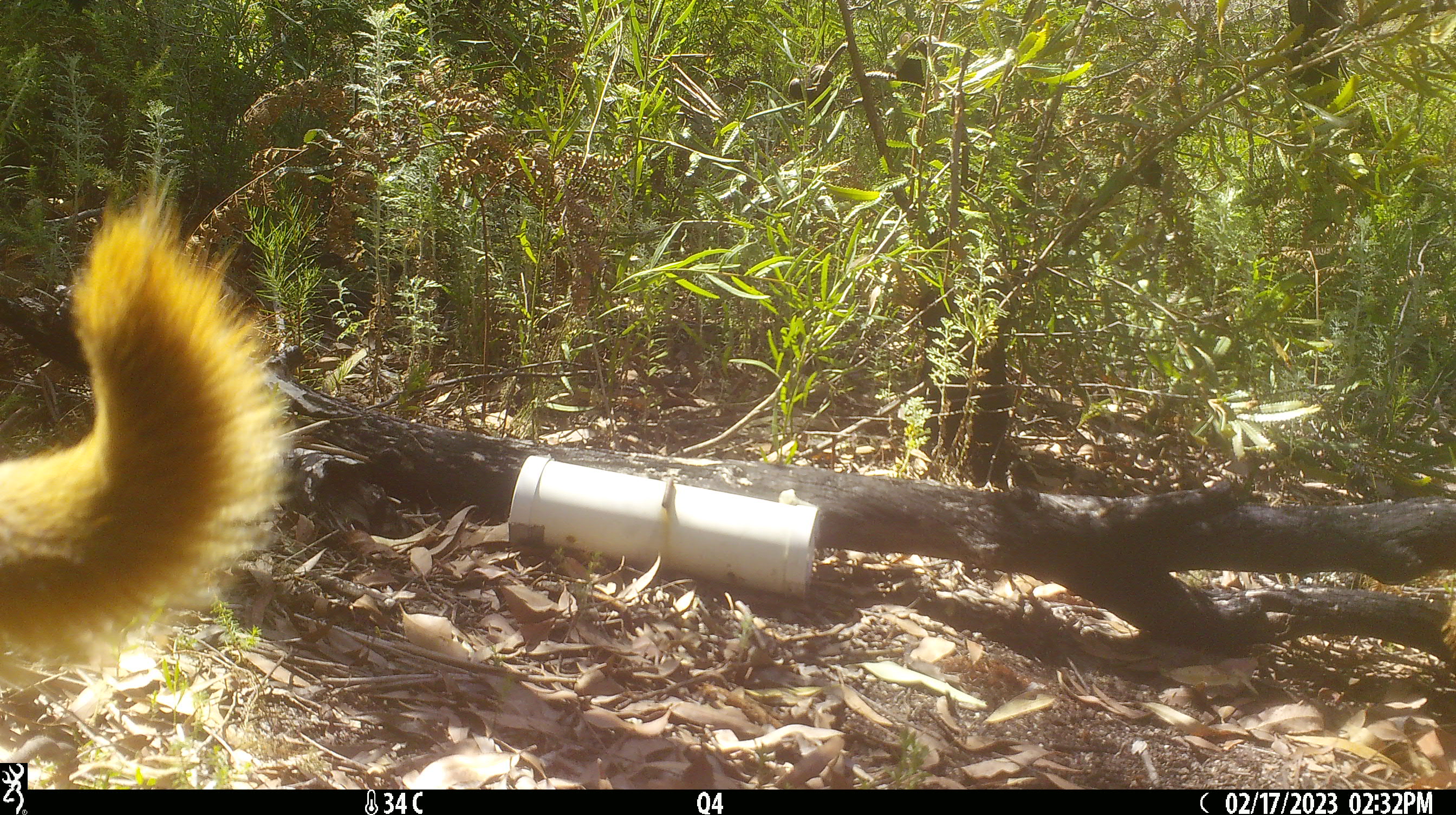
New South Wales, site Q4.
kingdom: Animalia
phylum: Chordata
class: Mammalia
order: Carnivora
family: Canidae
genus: Canis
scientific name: Canis familiaris dingo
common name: dingo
Dingo (Canis familiaris dingo).